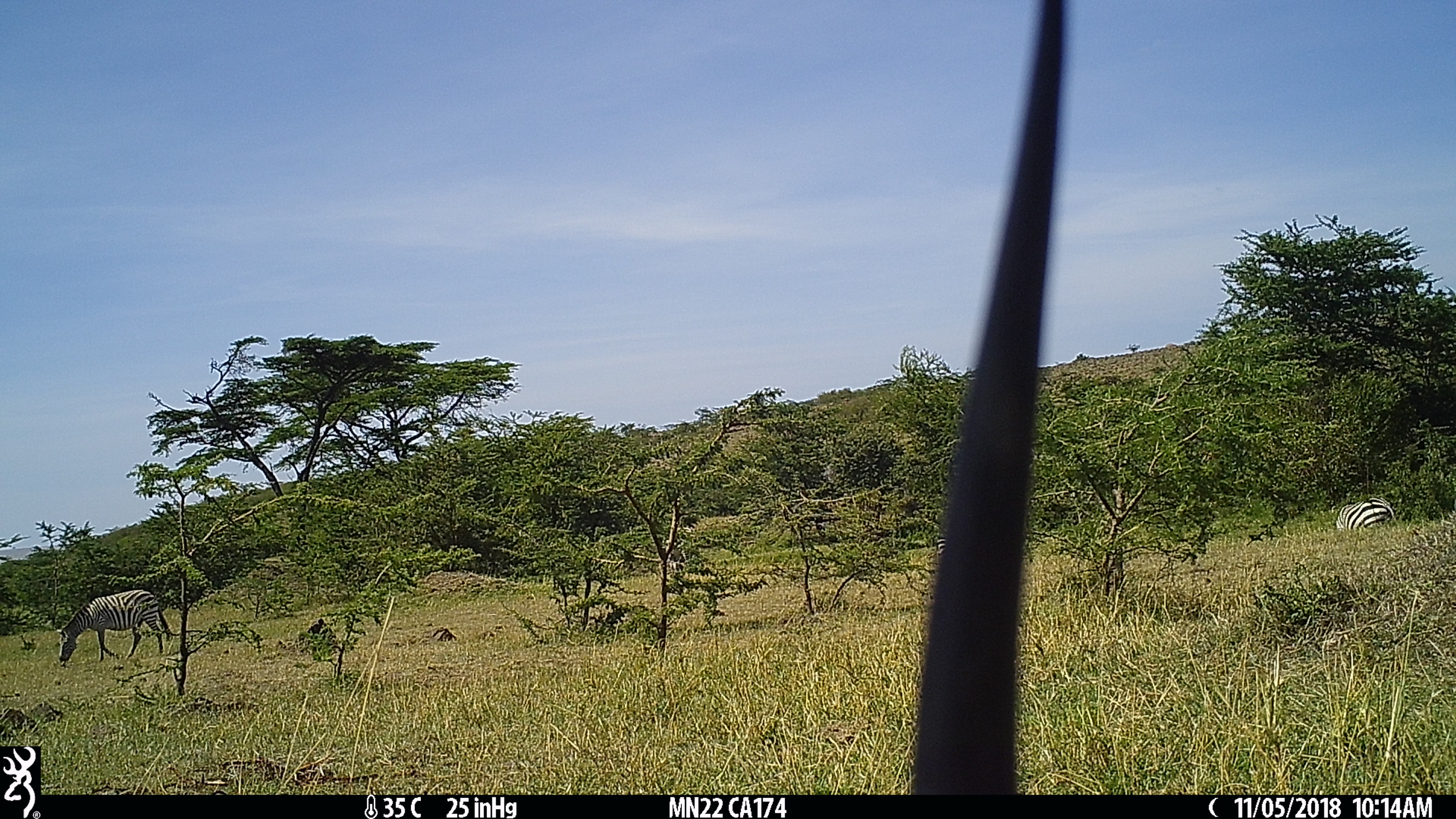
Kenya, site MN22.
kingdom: Animalia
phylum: Chordata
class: Mammalia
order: Perissodactyla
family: Equidae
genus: Equus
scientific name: Equus quagga burchellii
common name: burchell's zebra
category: zebra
Zebra (burchell's zebra) (Equus quagga burchellii).